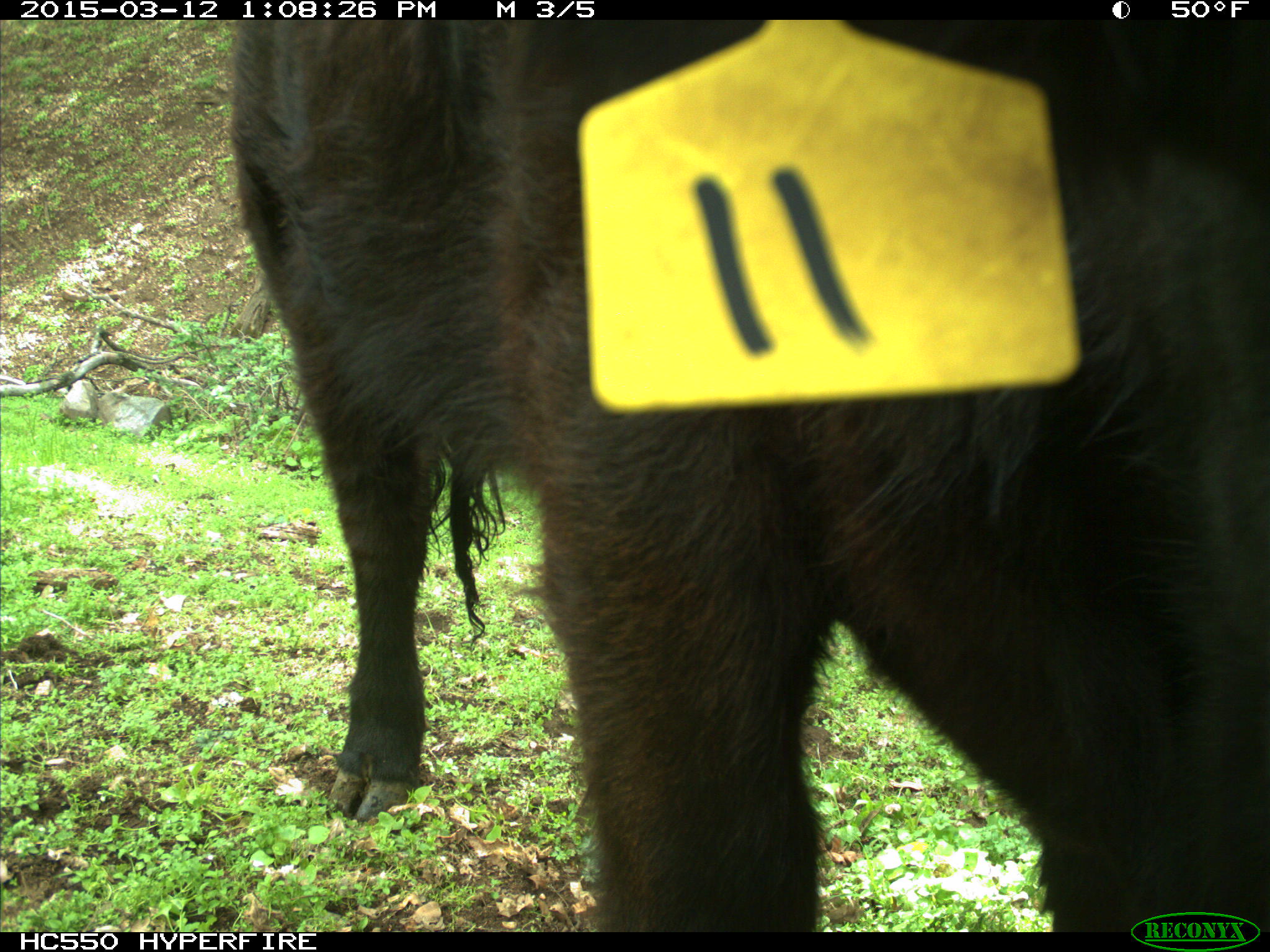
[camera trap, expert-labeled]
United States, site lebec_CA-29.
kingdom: Animalia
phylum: Chordata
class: Mammalia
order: Artiodactyla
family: Bovidae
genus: Bos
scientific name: Bos taurus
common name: domestic cow